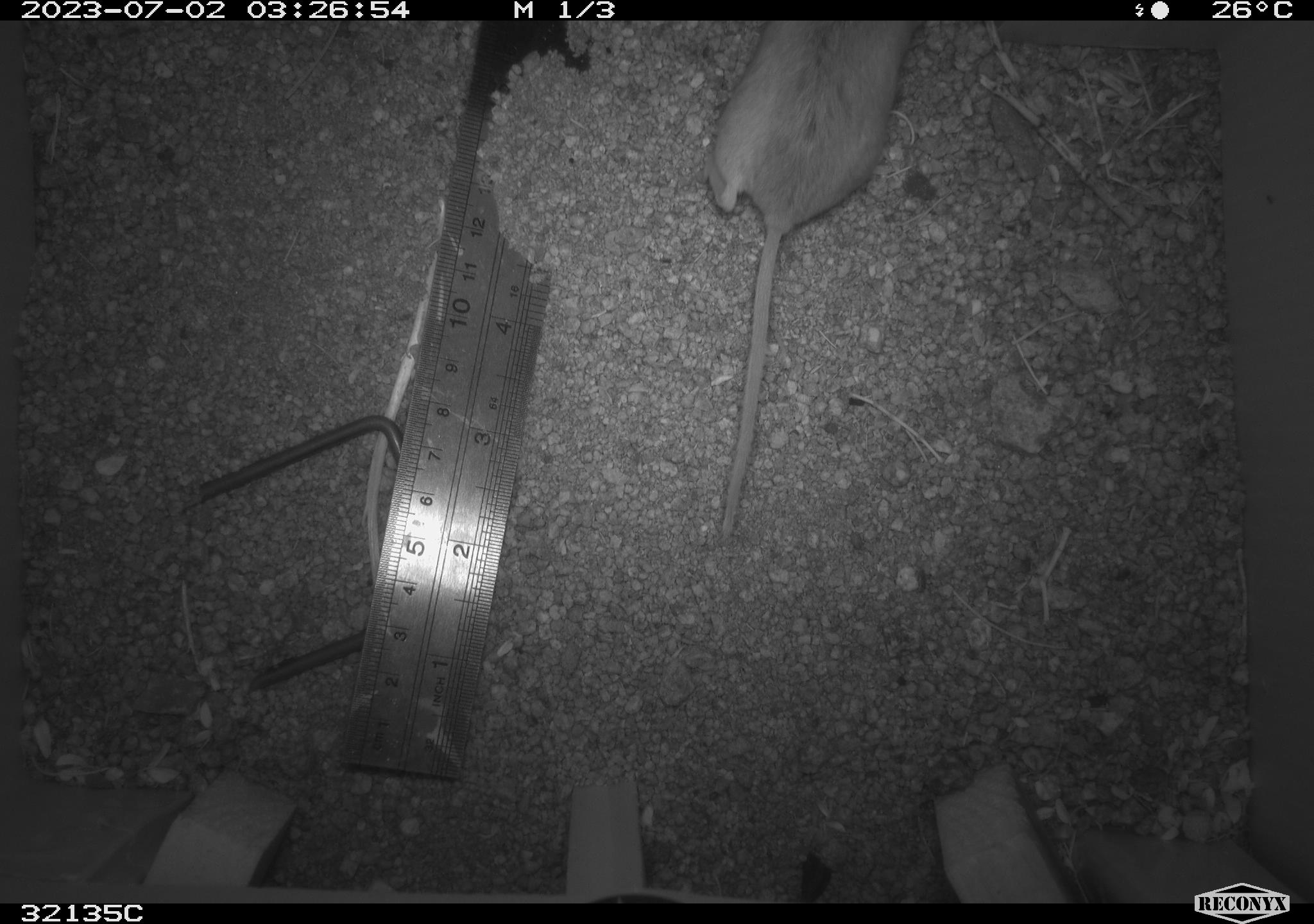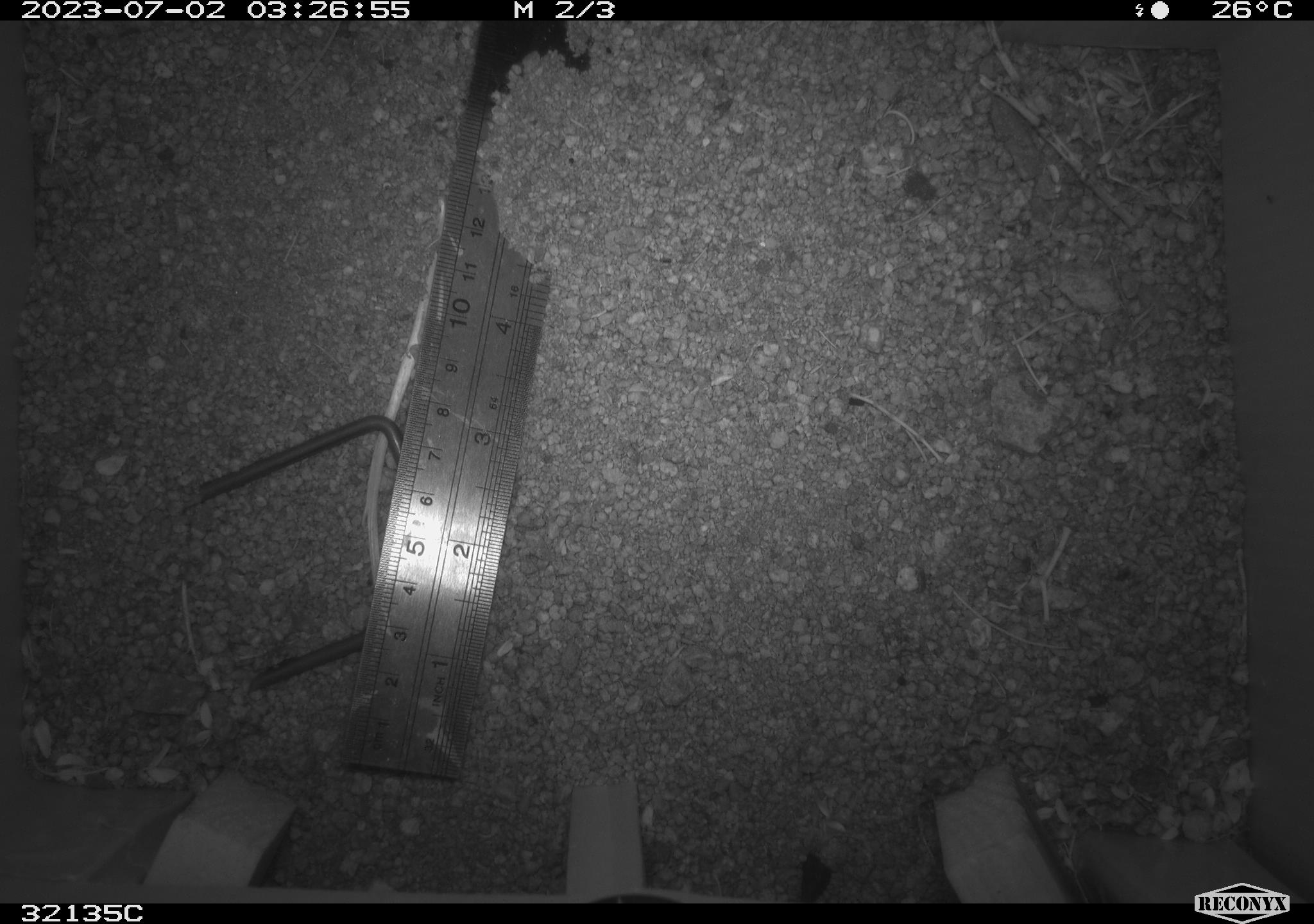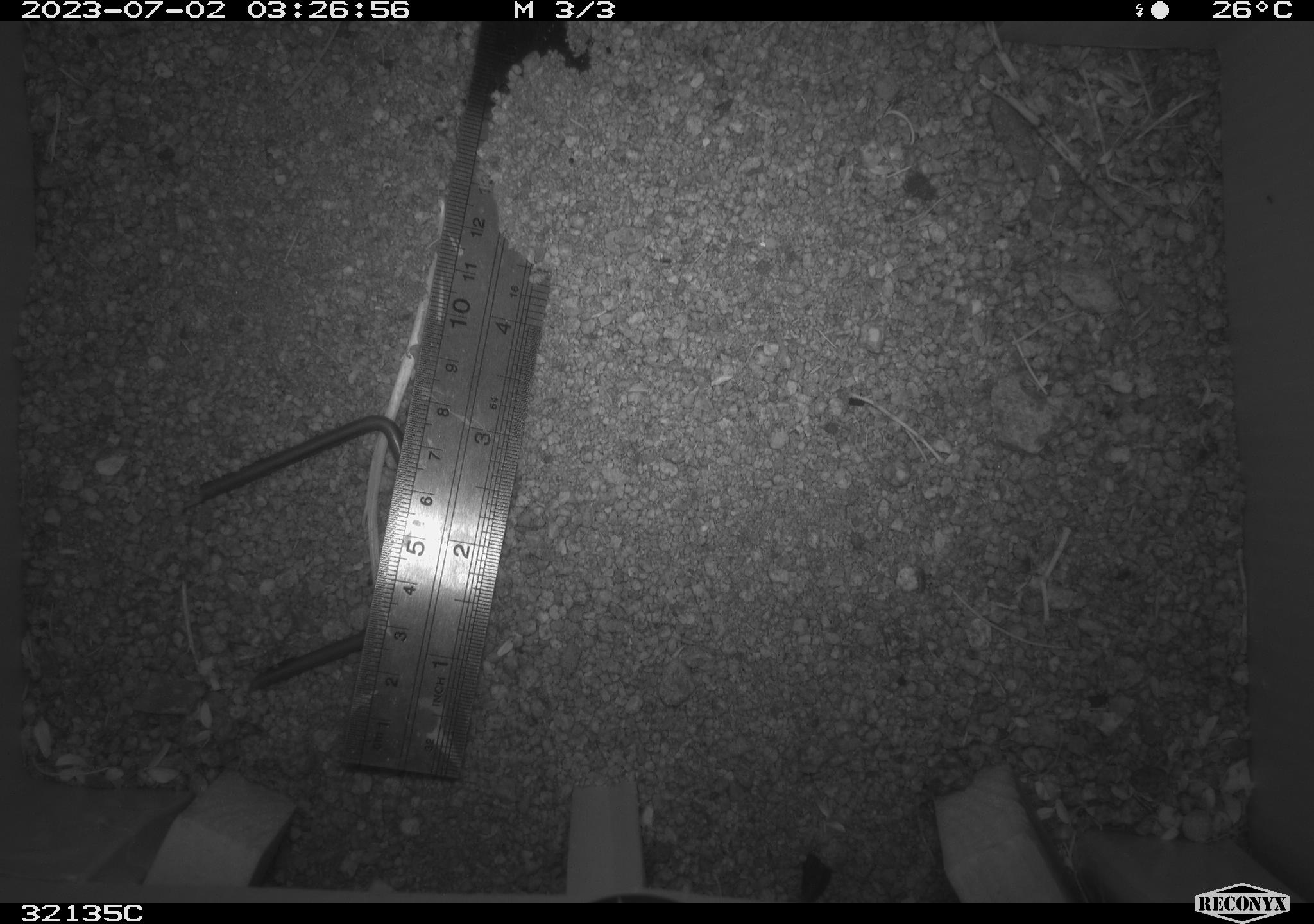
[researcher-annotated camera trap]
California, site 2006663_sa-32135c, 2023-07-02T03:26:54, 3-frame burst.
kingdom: Animalia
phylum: Chordata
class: Mammalia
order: Rodentia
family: Cricetidae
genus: Peromyscus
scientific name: Peromyscus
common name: deer mice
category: peromyscus species